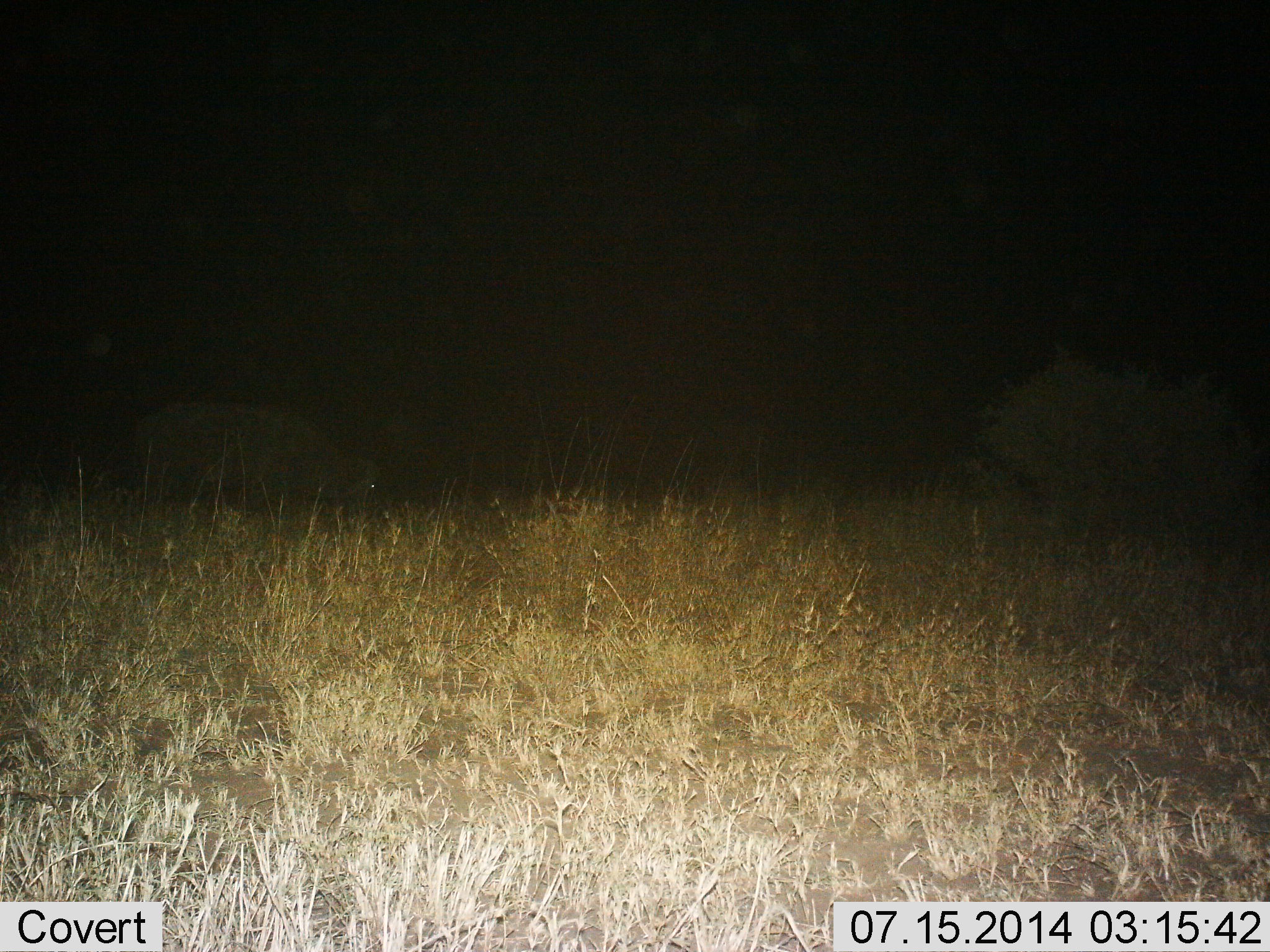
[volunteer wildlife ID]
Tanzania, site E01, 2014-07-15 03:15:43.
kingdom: Animalia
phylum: Chordata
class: Mammalia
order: Artiodactyla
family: Bovidae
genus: Syncerus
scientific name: Syncerus caffer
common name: cape buffalo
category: buffalo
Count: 1.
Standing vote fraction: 10%.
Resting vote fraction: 0%.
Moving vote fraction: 20%.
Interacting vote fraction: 0%.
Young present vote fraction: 0%.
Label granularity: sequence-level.